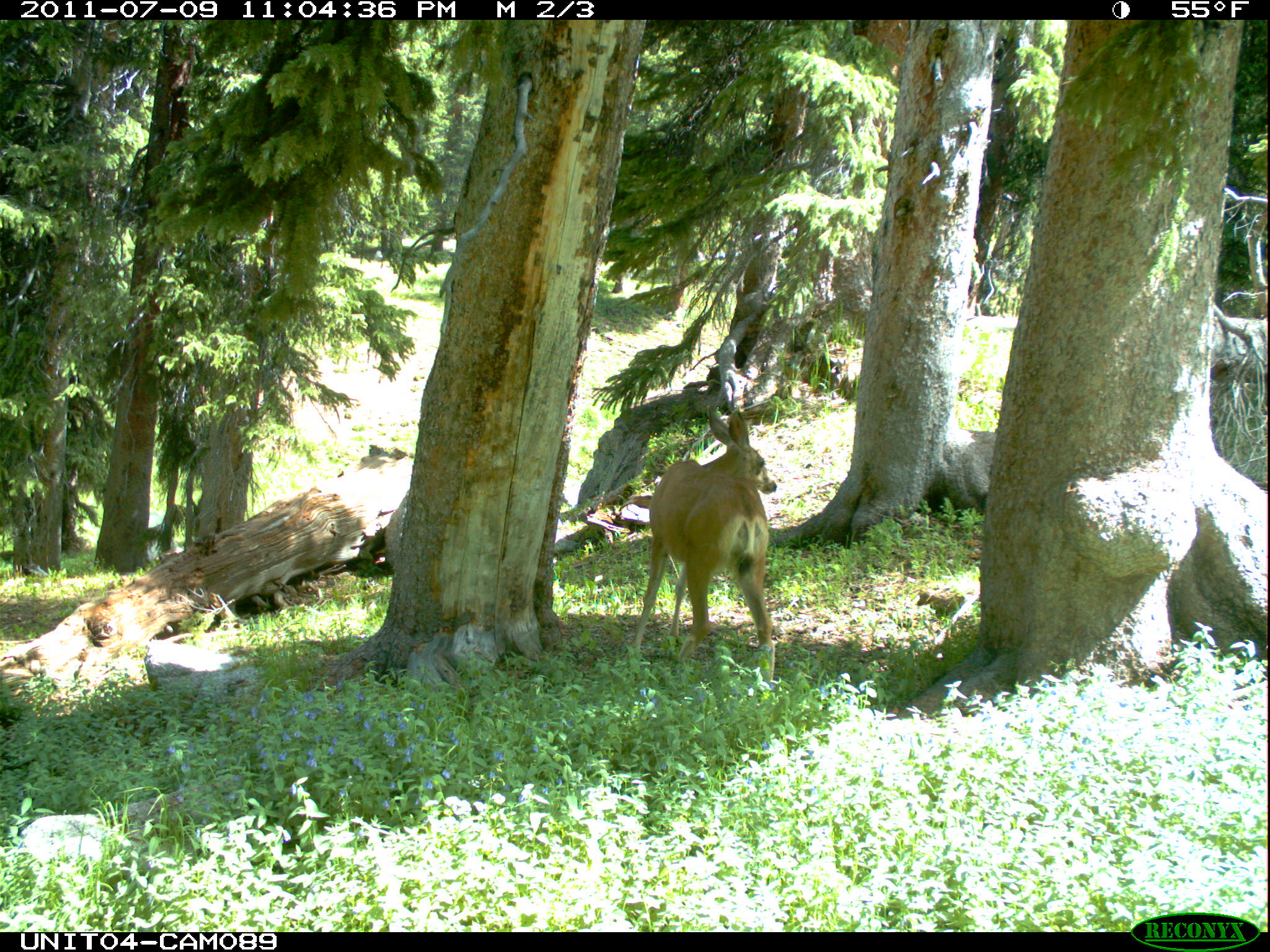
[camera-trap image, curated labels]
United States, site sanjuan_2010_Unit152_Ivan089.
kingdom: Animalia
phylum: Chordata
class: Mammalia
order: Artiodactyla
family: Cervidae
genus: Odocoileus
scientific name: Odocoileus hemionus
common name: mule deer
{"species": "Odocoileus hemionus (mule deer)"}